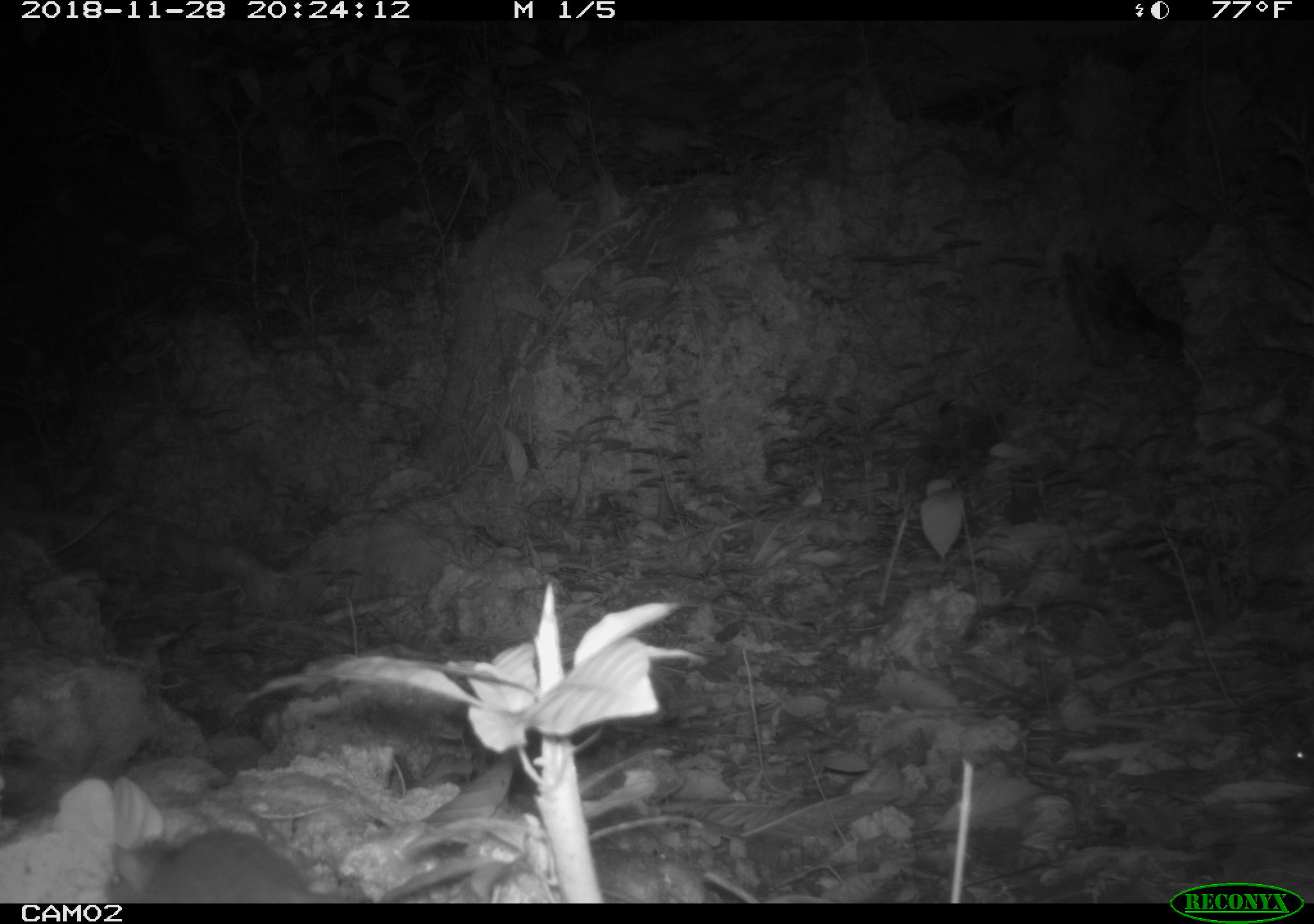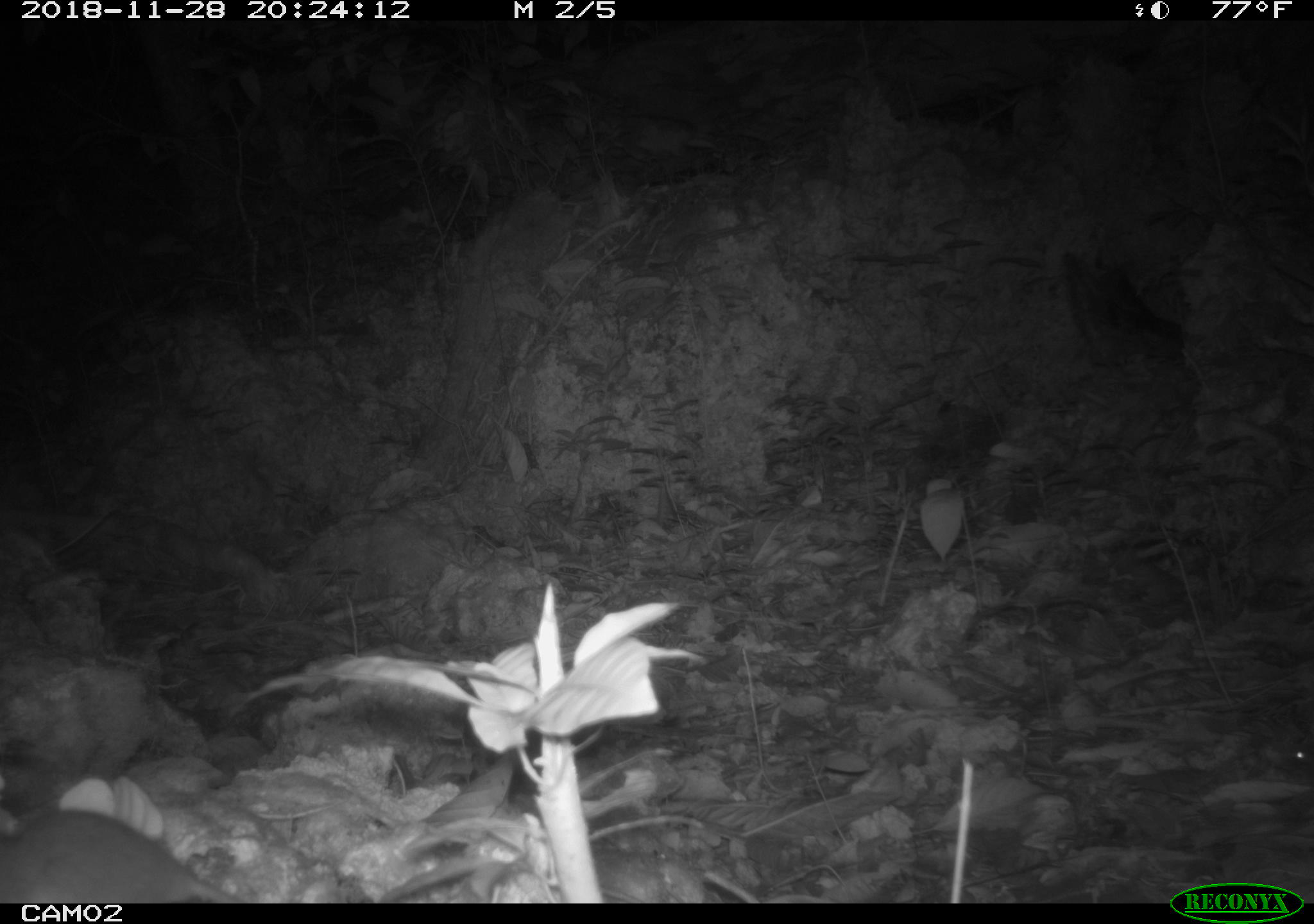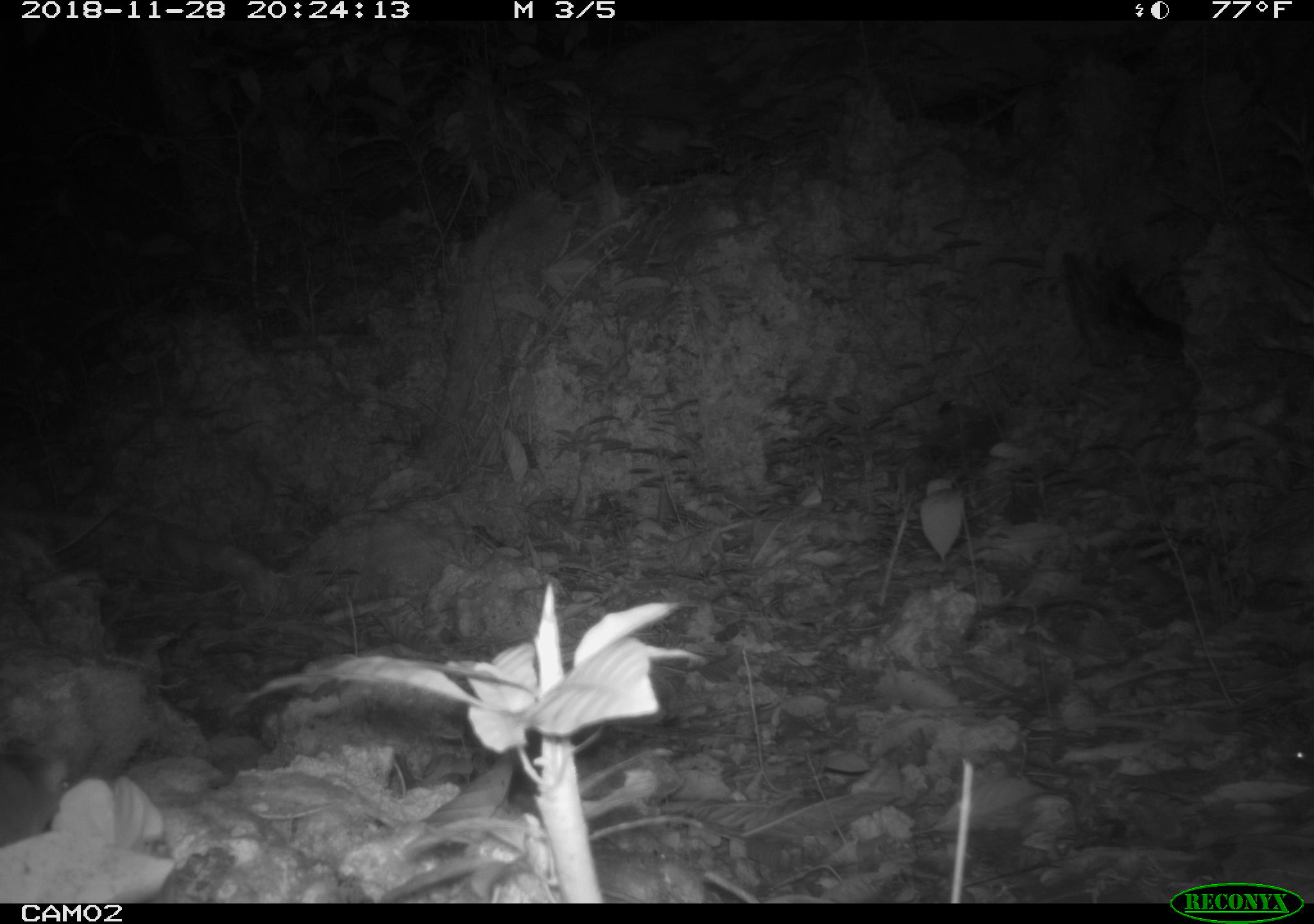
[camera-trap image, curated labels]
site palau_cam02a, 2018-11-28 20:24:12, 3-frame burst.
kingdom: Animalia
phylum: Chordata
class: Mammalia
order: Rodentia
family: Muridae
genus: Rattus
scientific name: Rattus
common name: rat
Rat (Rattus).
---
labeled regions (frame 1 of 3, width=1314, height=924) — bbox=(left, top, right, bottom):
rat: bbox=(93, 822, 517, 903)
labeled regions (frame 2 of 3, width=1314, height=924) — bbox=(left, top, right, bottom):
rat: bbox=(0, 804, 243, 905)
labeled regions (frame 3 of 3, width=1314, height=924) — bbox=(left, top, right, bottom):
rat: bbox=(0, 721, 74, 846)